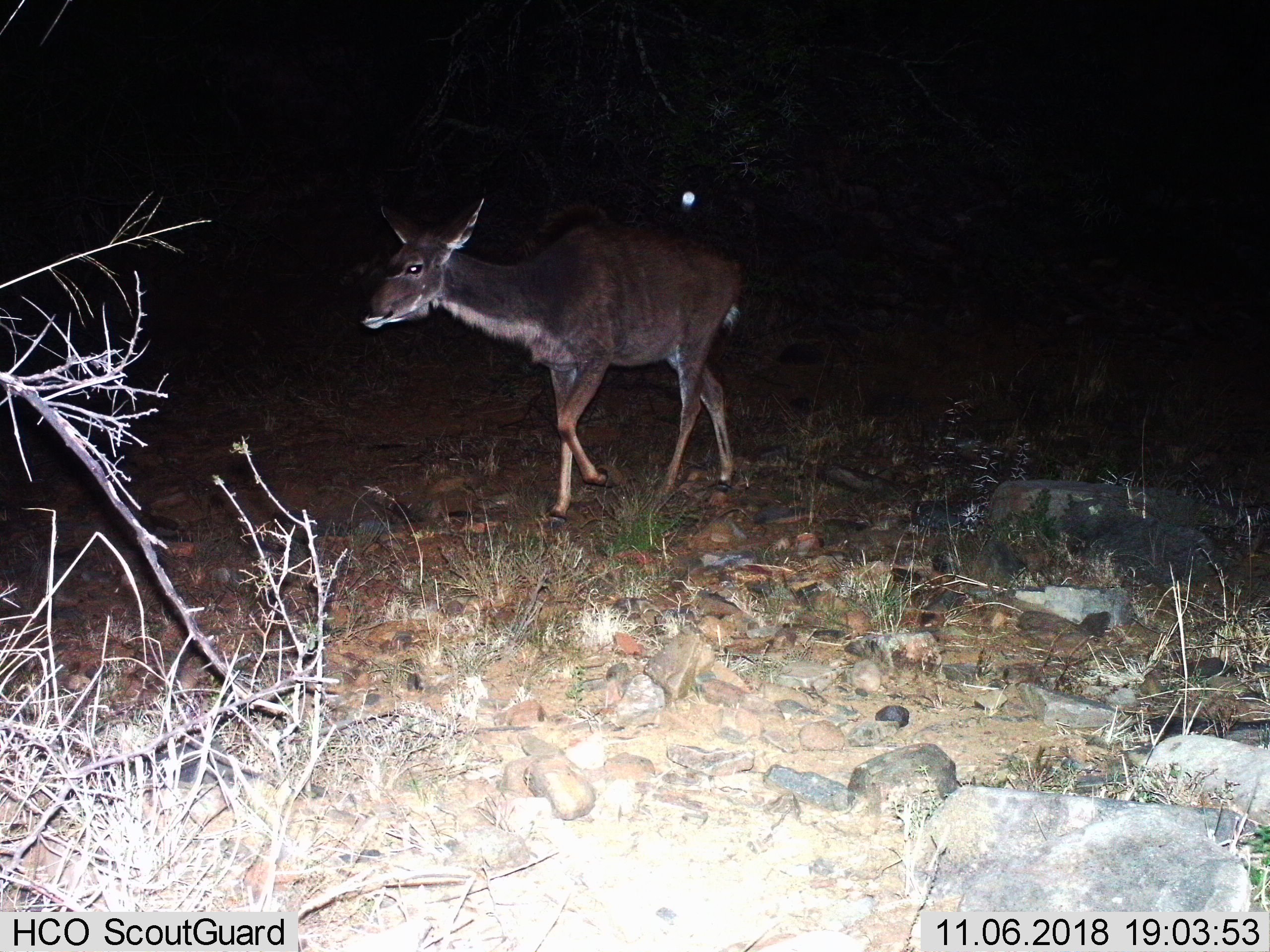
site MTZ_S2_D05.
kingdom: Animalia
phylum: Chordata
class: Mammalia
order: Artiodactyla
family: Bovidae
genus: Tragelaphus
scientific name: Tragelaphus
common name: kudu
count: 1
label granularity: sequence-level